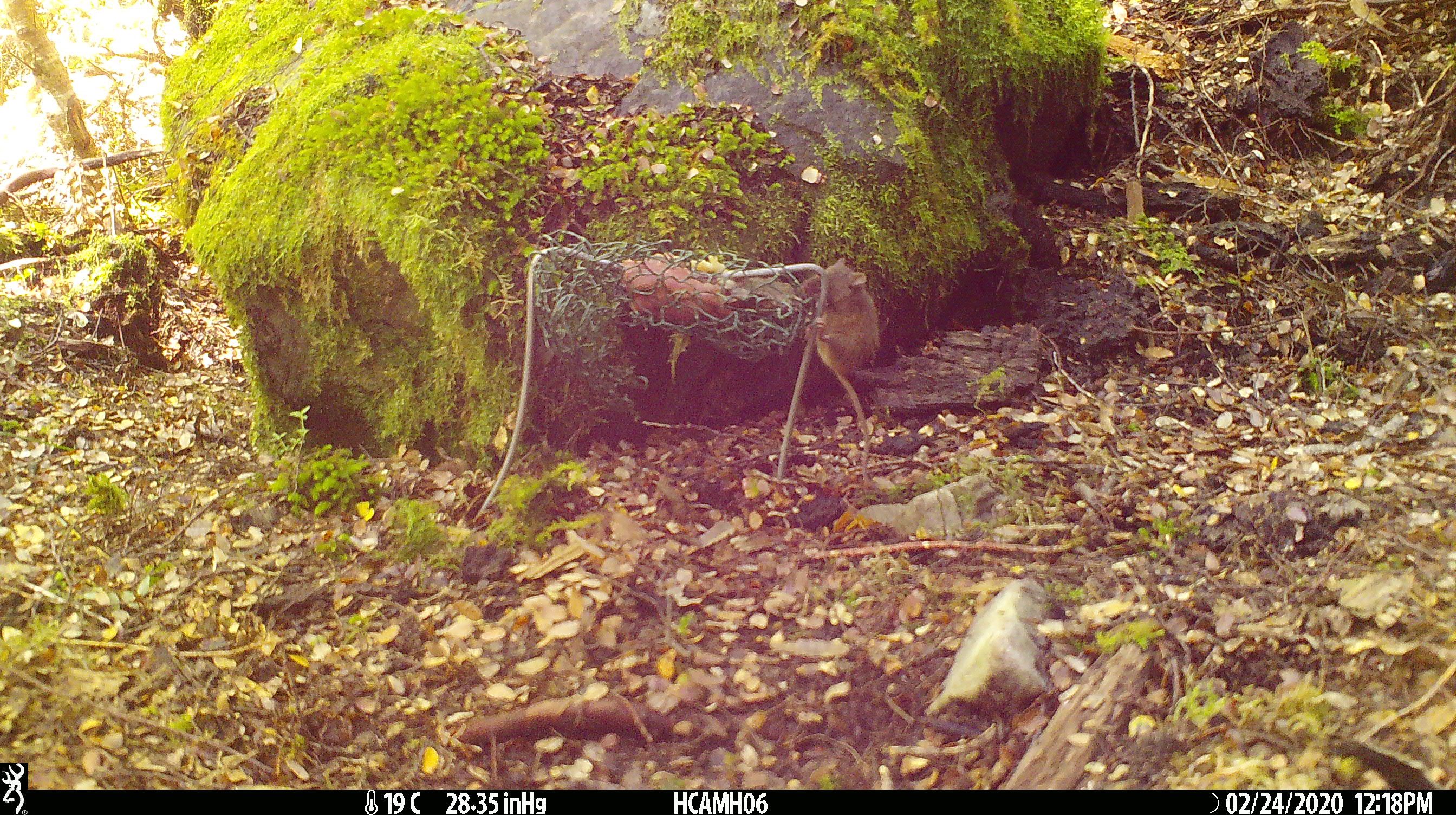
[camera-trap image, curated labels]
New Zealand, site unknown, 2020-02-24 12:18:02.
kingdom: Animalia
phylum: Chordata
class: Mammalia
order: Rodentia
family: Muridae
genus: Mus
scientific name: Mus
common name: mouse